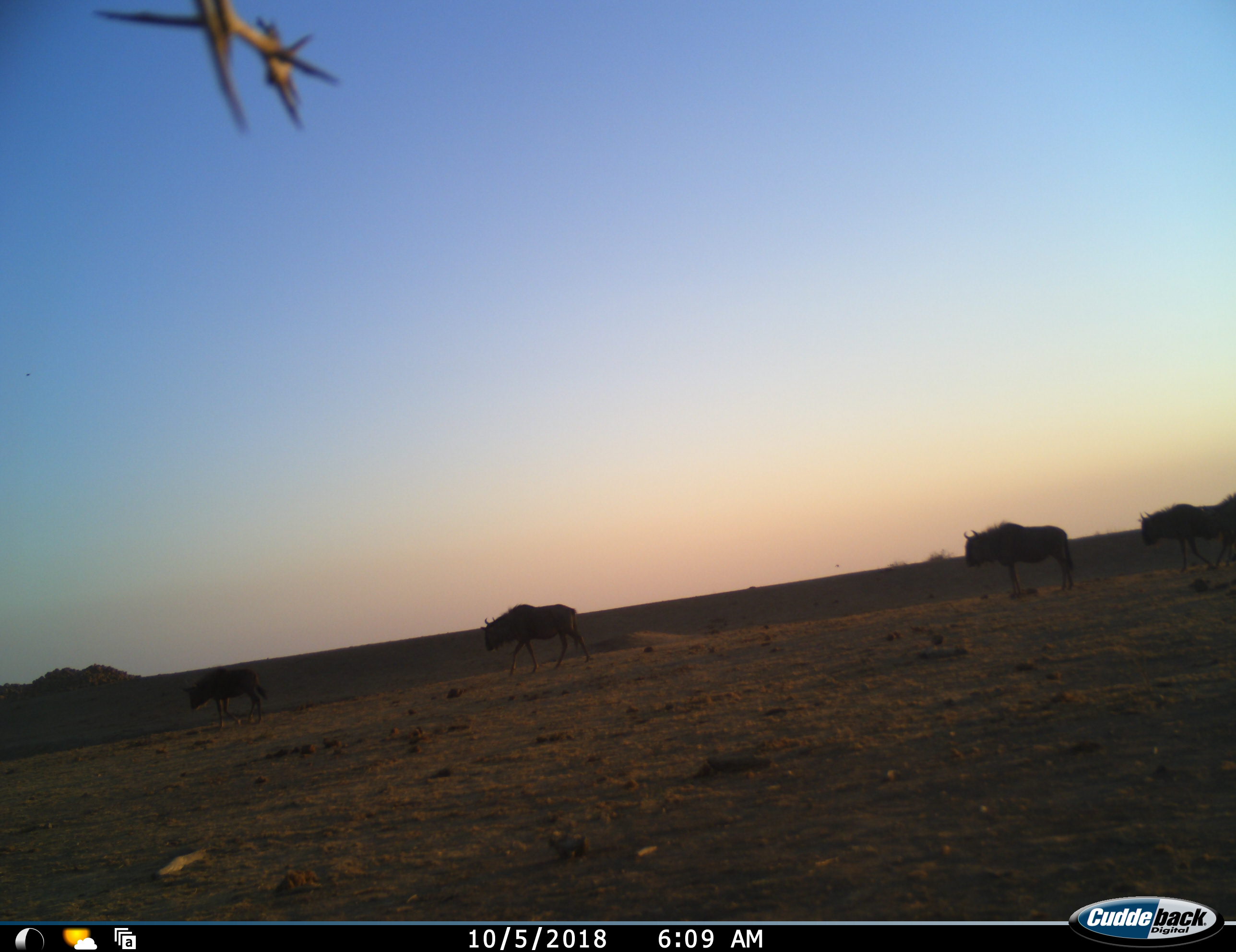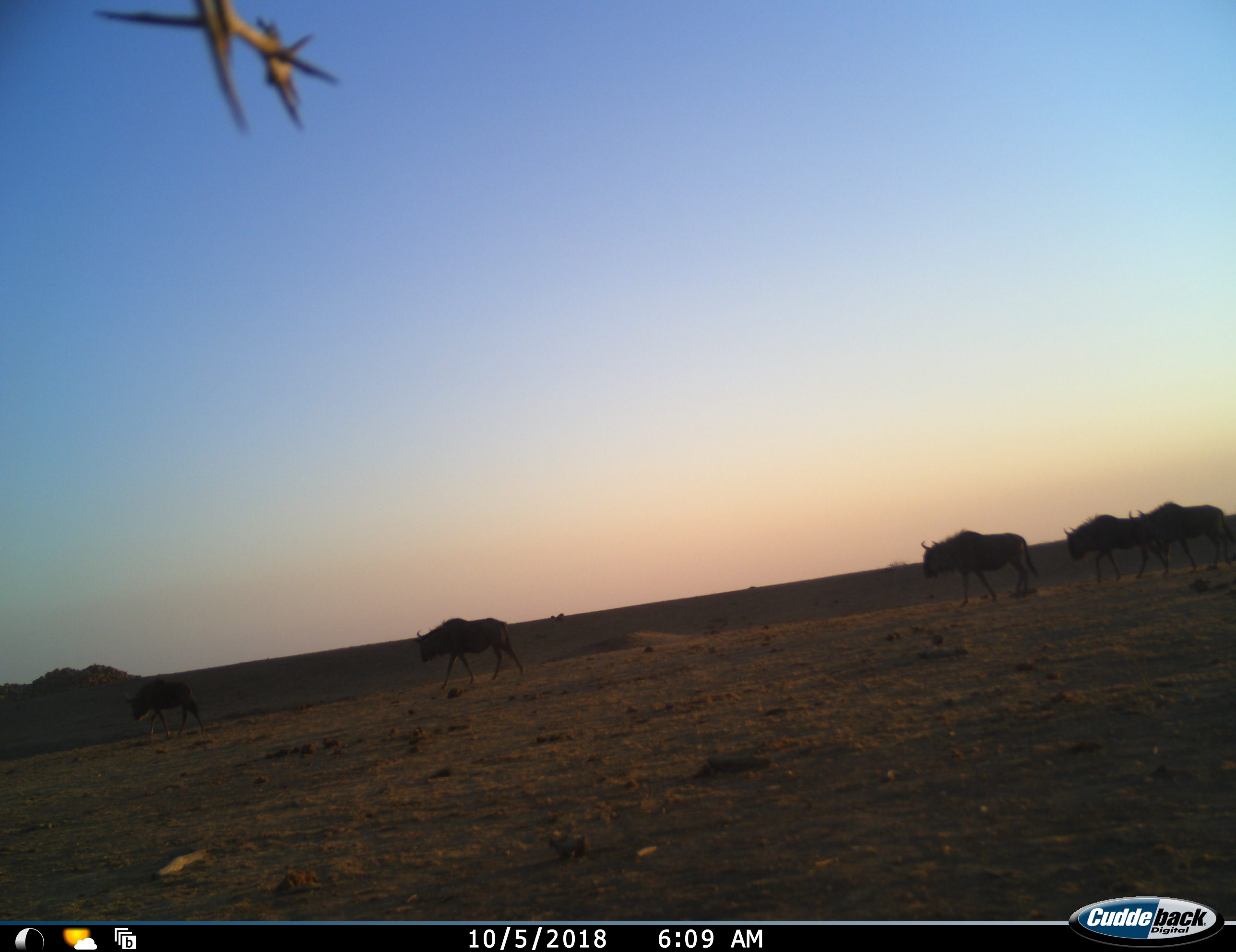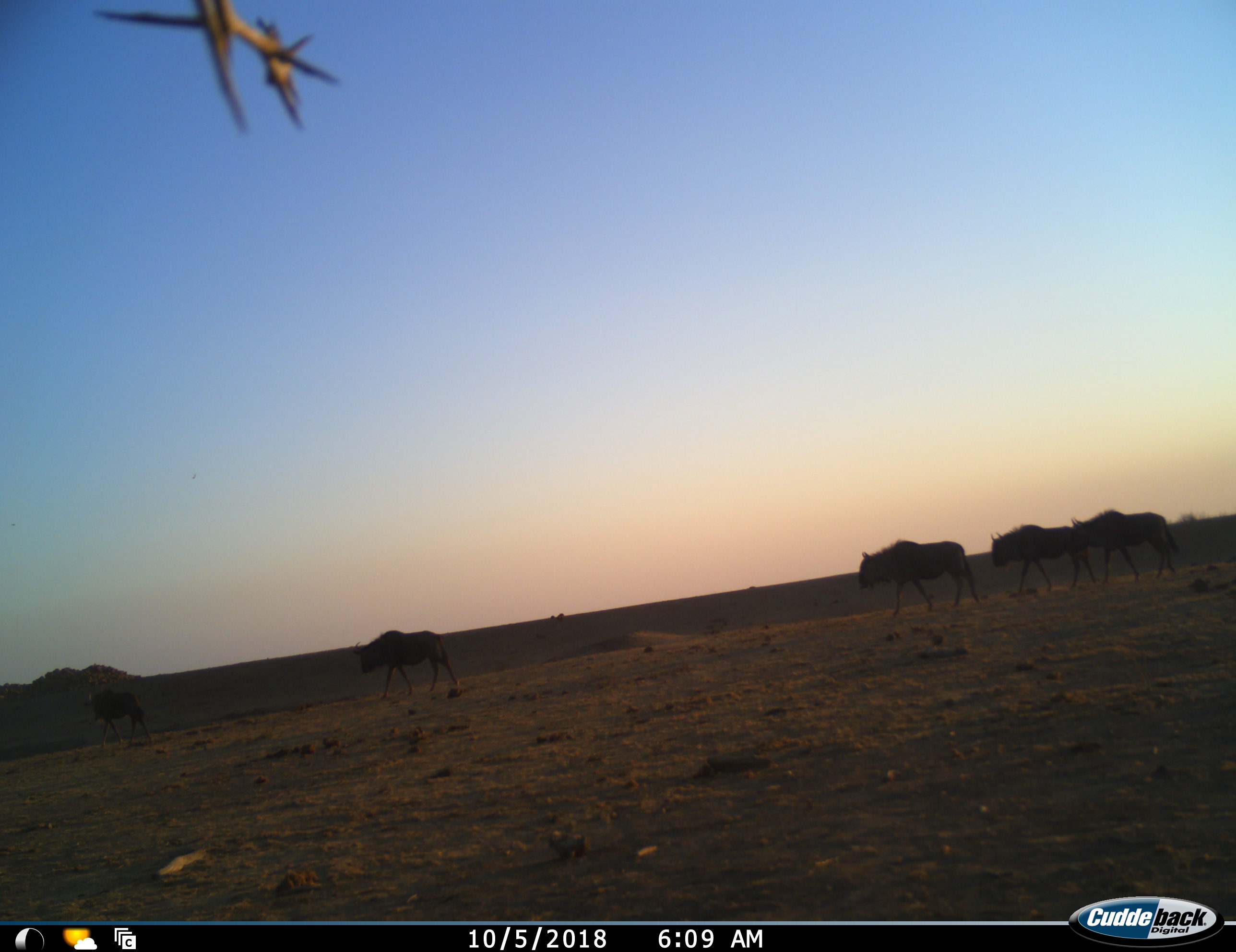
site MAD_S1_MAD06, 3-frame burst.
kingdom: Animalia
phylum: Chordata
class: Mammalia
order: Artiodactyla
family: Bovidae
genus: Connochaetes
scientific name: Connochaetes taurinus taurinus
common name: blue wildebeest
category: wildebeestblue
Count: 5.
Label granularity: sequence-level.